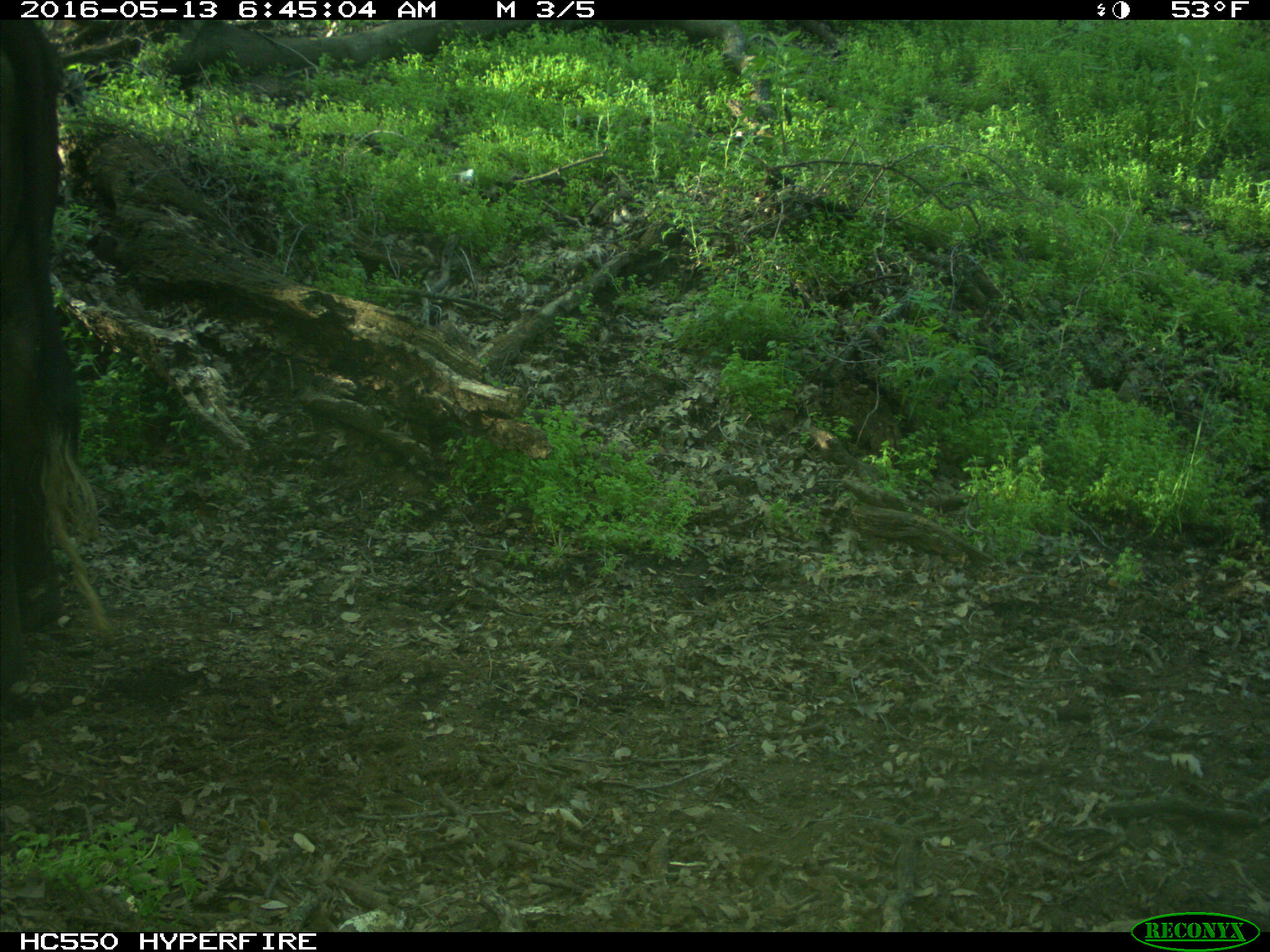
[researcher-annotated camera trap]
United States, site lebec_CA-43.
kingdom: Animalia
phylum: Chordata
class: Mammalia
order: Artiodactyla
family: Bovidae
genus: Bos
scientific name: Bos taurus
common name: domestic cow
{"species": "Bos taurus (domestic cow)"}